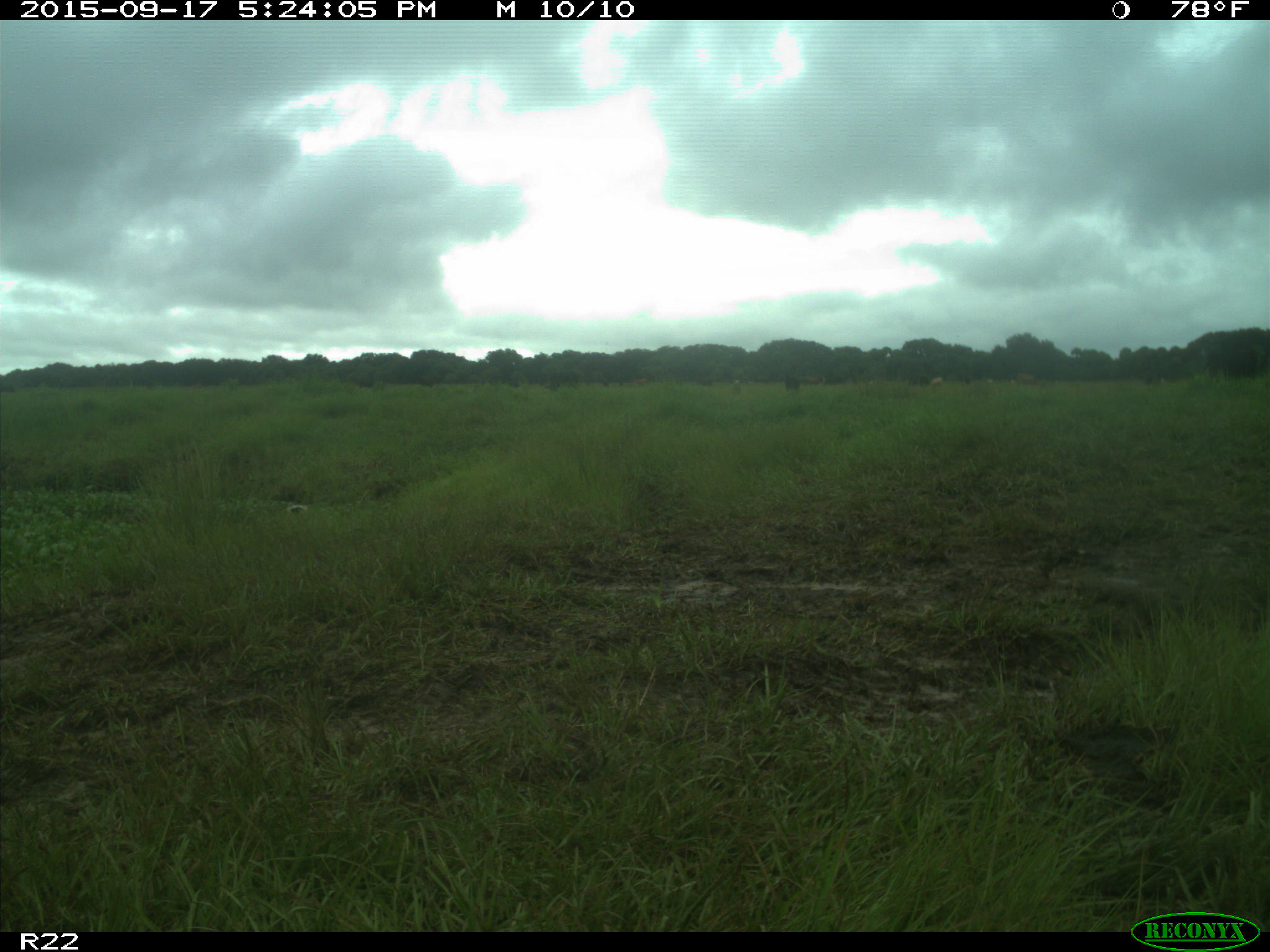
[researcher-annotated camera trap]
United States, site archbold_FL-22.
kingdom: Animalia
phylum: Chordata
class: Mammalia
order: Artiodactyla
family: Bovidae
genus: Bos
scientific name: Bos taurus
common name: domestic cow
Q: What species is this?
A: Bos taurus (domestic cow).